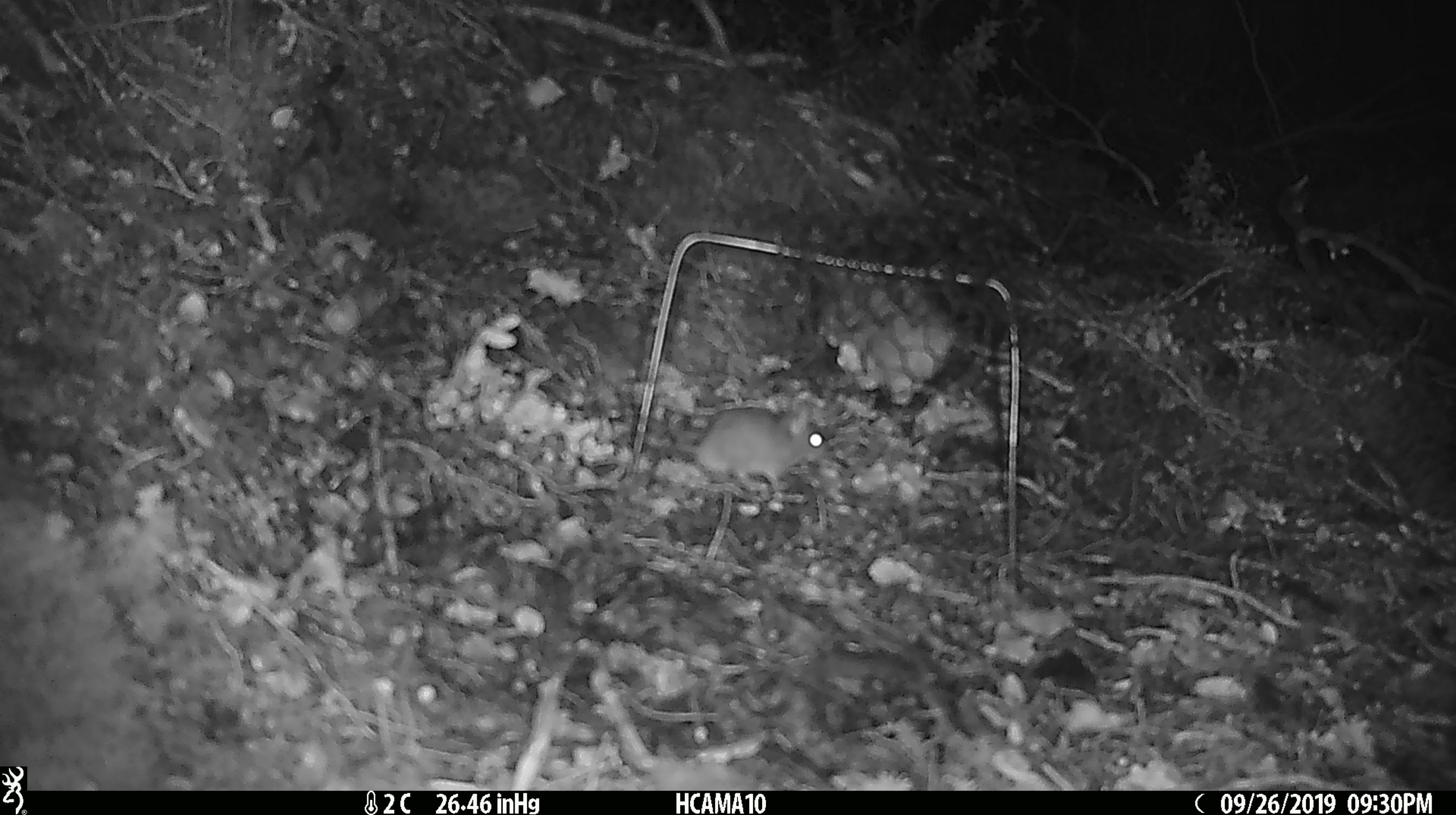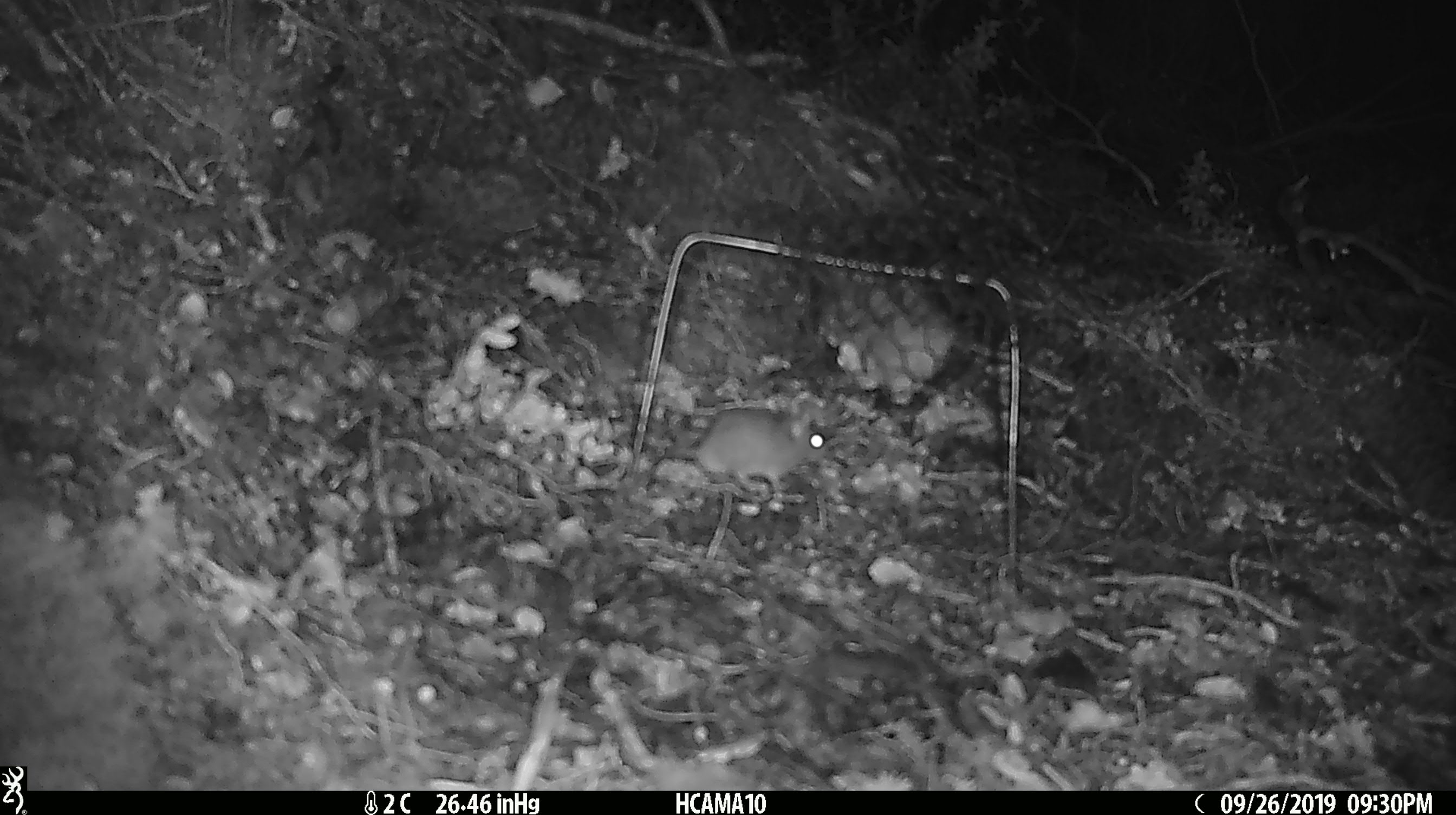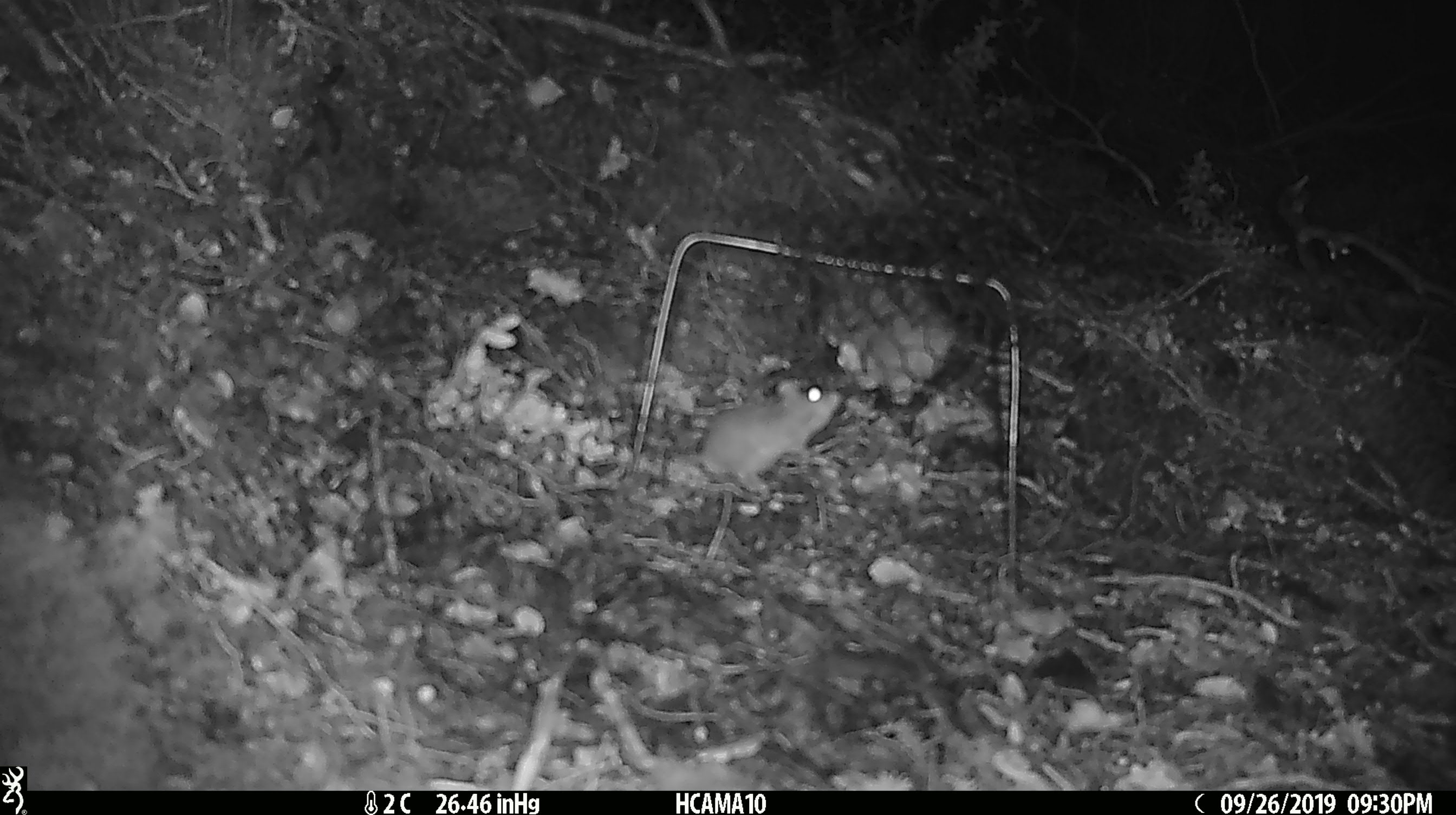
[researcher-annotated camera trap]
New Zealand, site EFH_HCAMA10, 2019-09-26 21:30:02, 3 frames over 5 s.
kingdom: Animalia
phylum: Chordata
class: Mammalia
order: Rodentia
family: Muridae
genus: Mus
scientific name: Mus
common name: mouse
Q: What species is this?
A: Mouse (Mus).